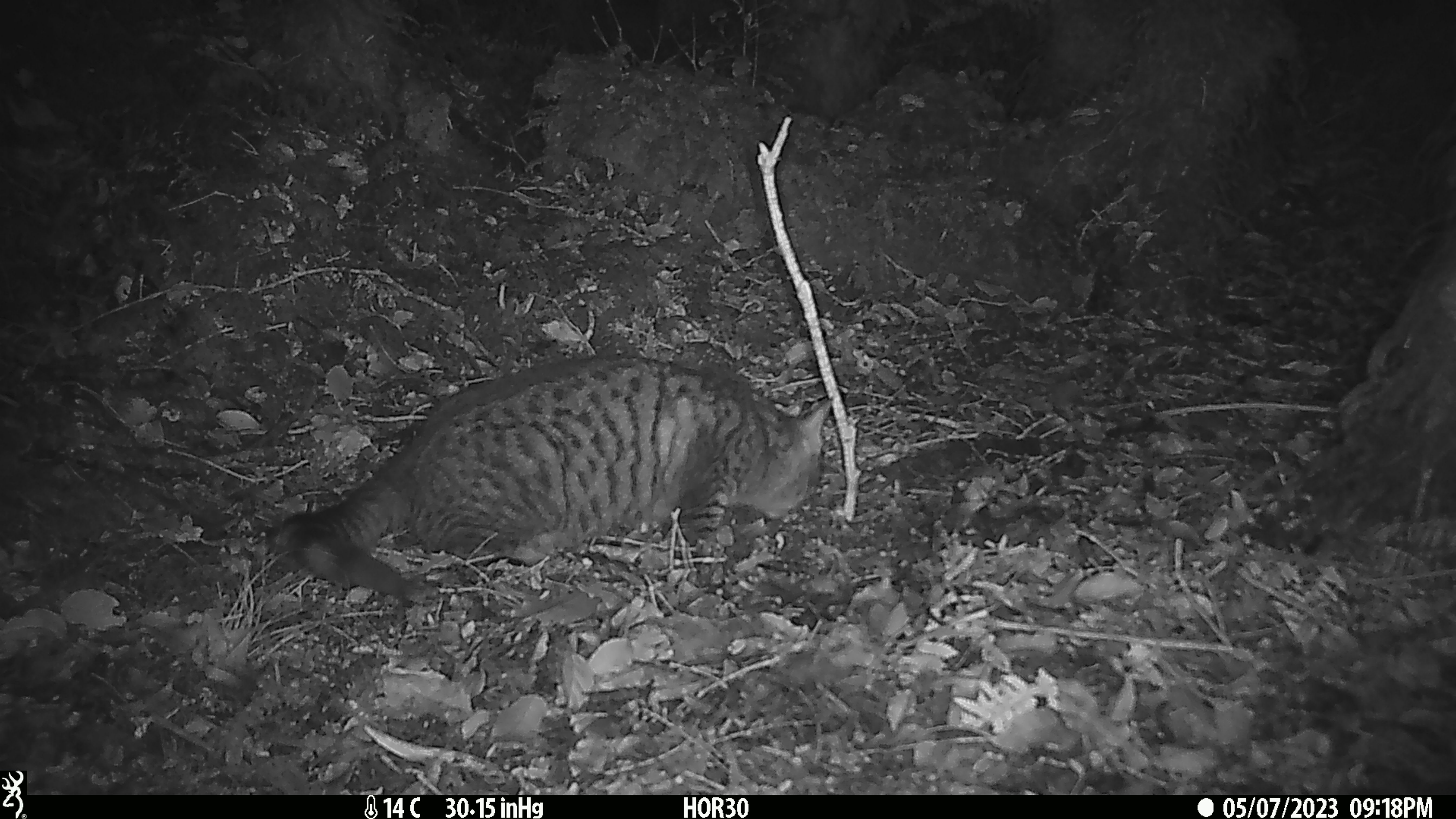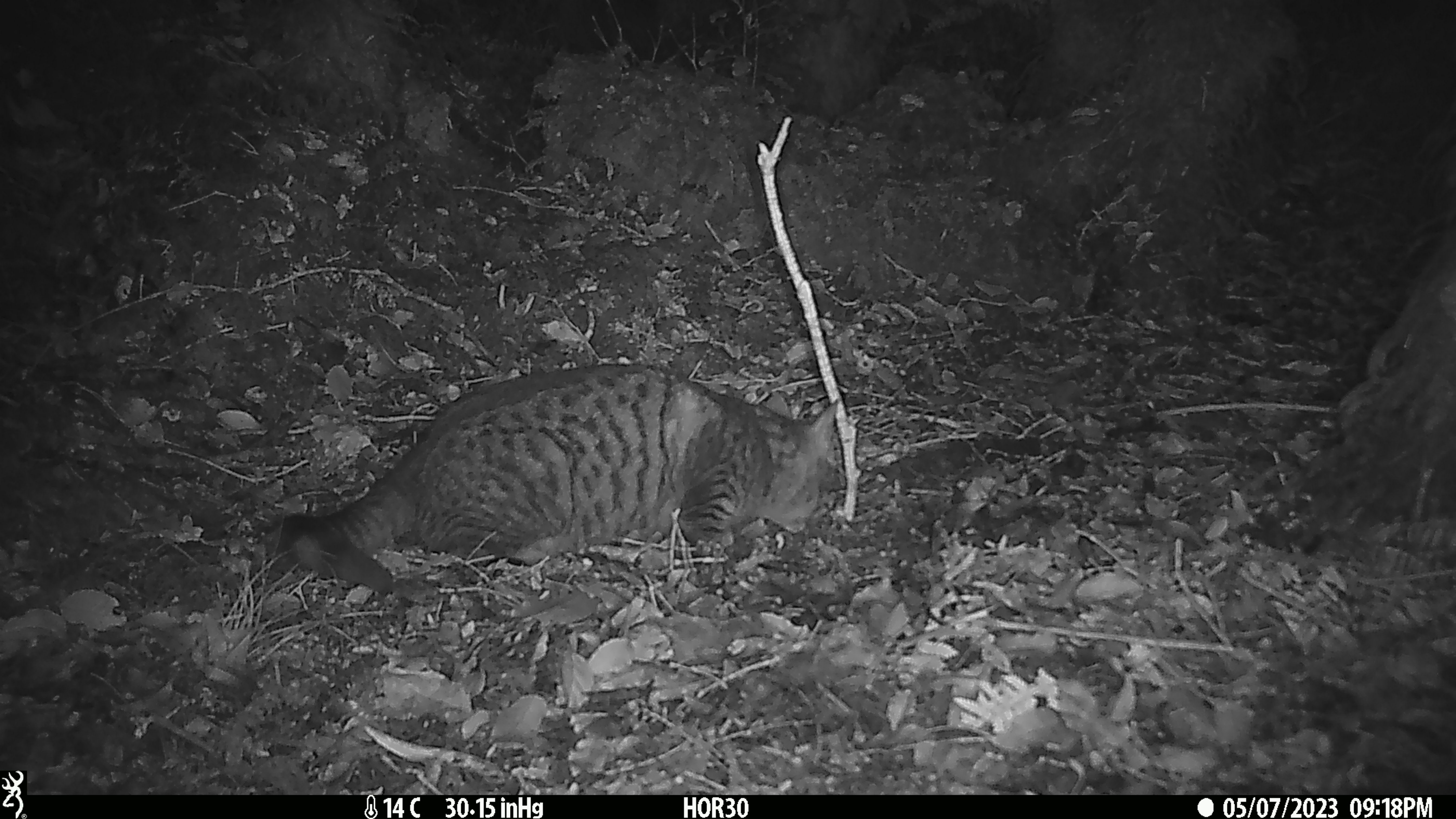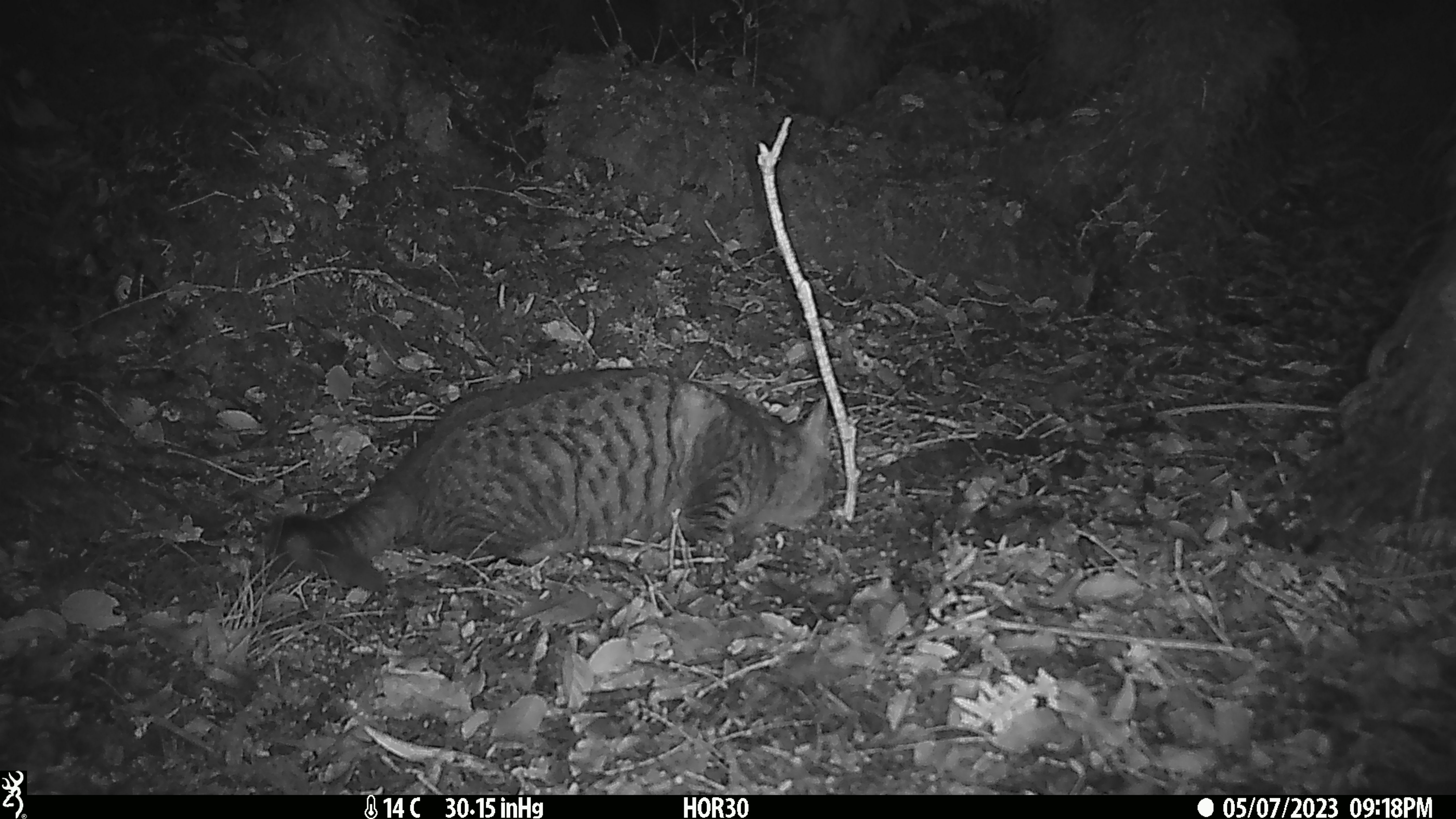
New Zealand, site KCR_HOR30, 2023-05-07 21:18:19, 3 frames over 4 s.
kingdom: Animalia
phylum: Chordata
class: Mammalia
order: Carnivora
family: Felidae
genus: Felis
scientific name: Felis catus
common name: domestic cat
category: cat